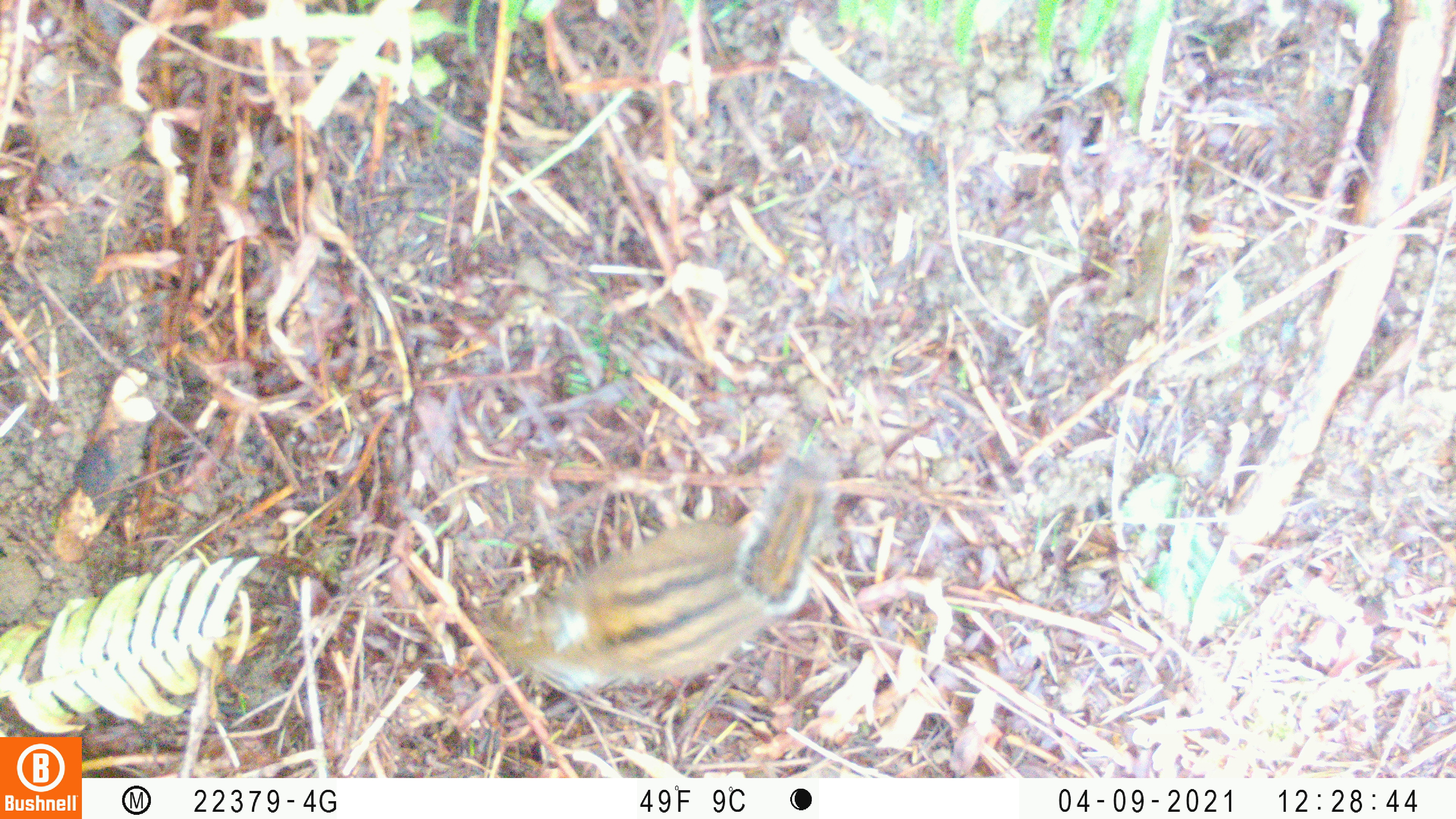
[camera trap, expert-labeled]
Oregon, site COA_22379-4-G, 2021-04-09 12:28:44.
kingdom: Animalia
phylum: Chordata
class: Mammalia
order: Rodentia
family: Sciuridae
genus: Neotamias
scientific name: Neotamias townsendii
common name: townsend's chipmunk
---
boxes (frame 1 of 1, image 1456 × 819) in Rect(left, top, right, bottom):
townsend's chipmunk: Rect(473, 420, 877, 727)